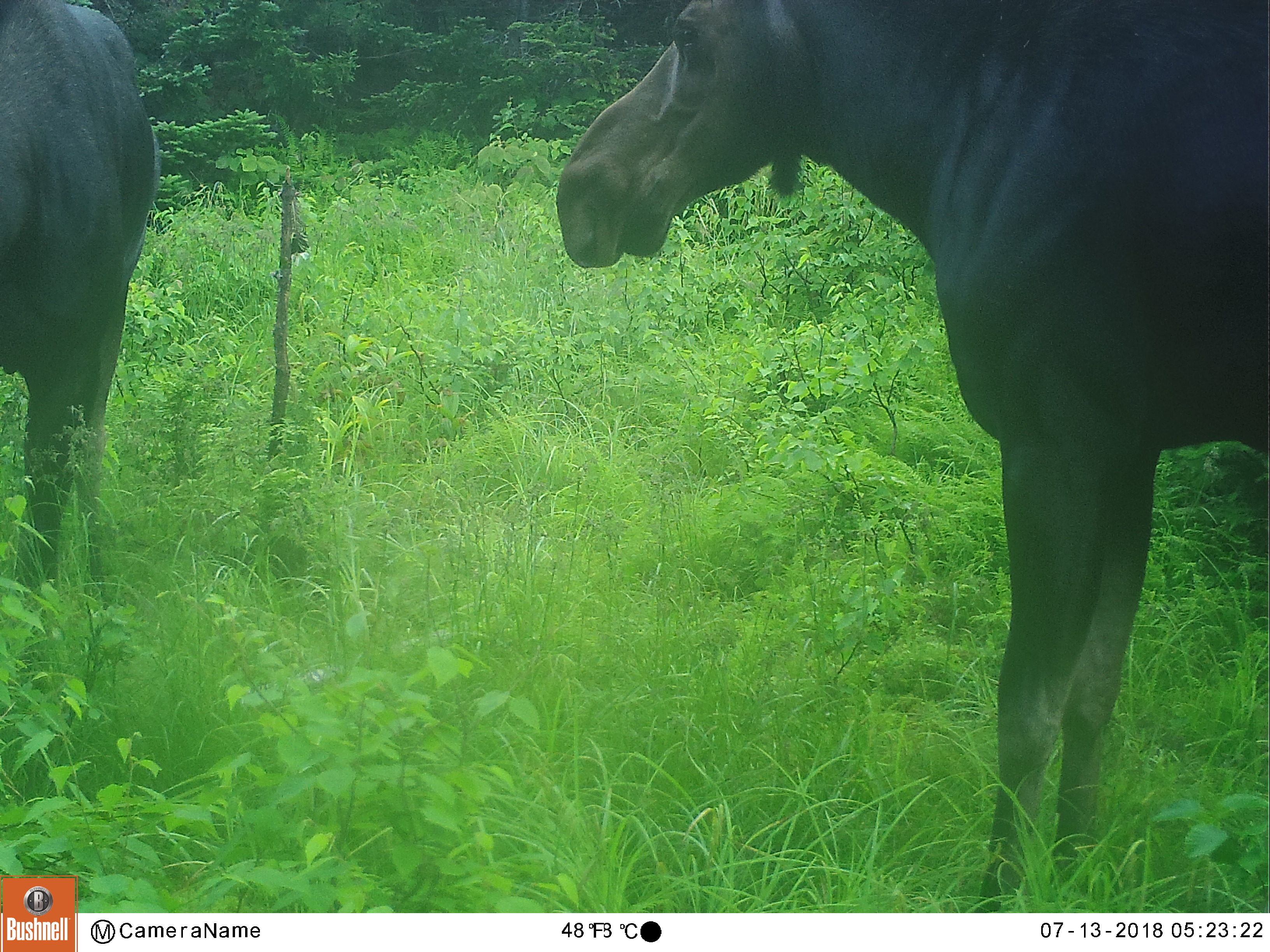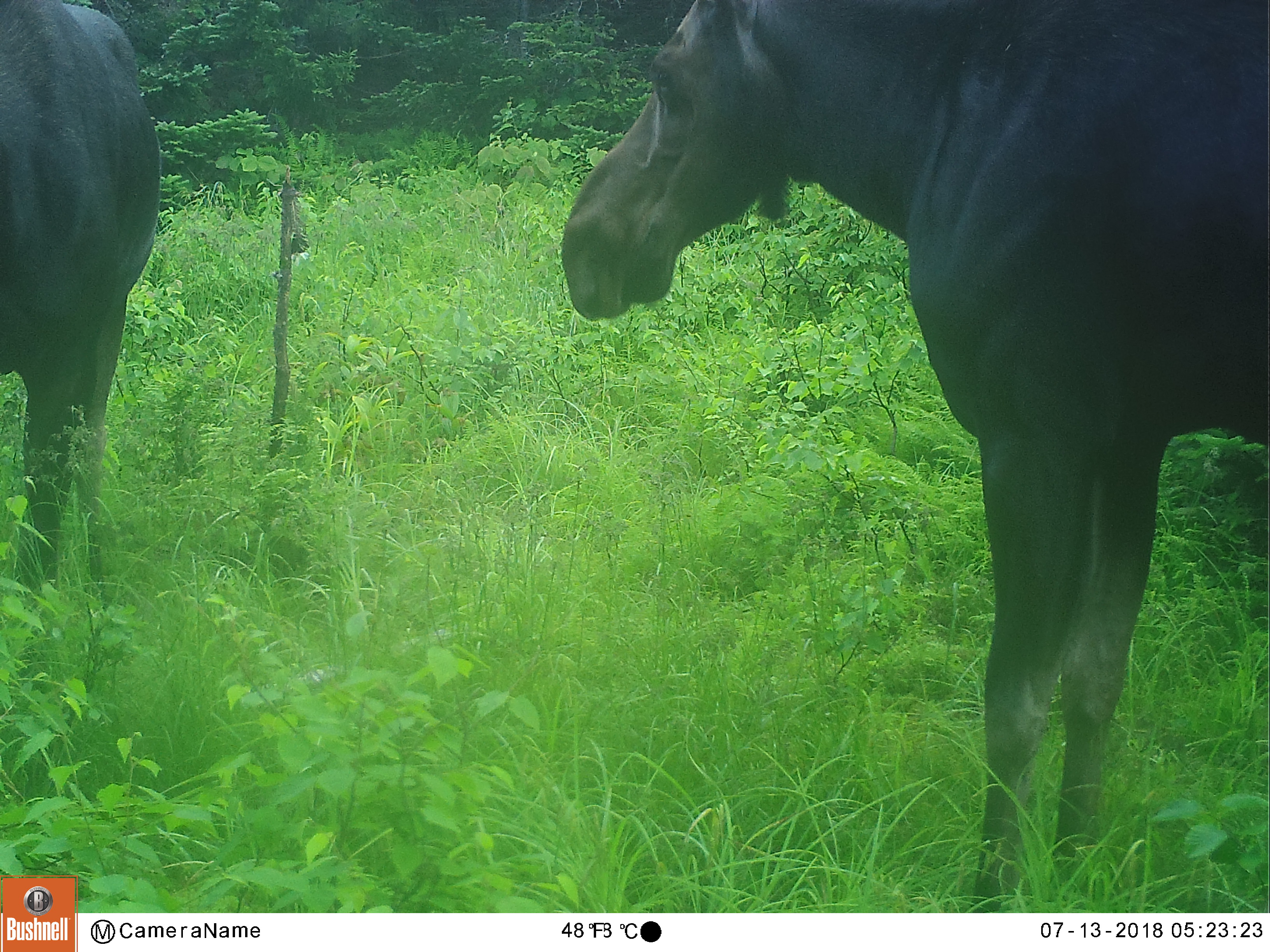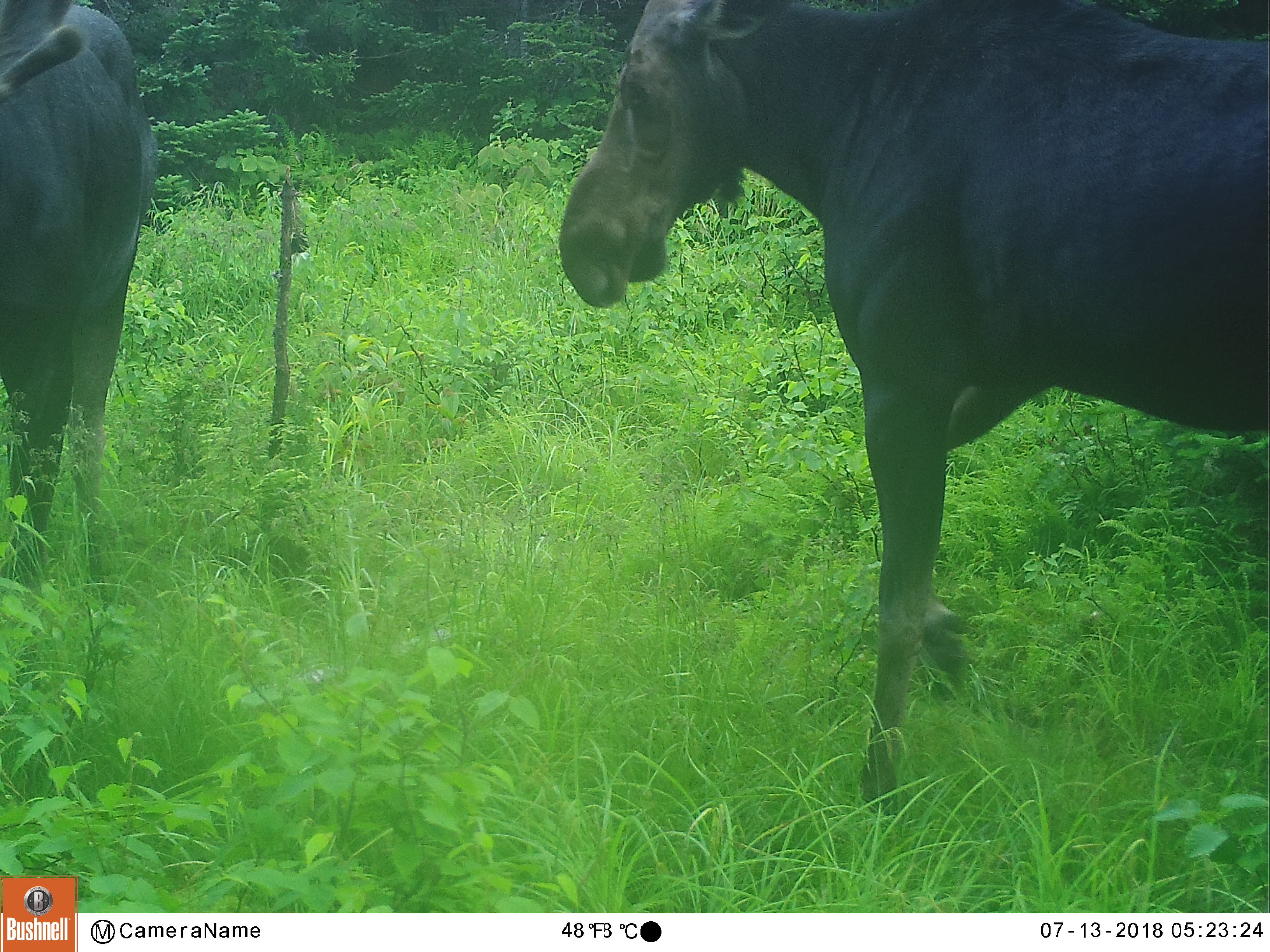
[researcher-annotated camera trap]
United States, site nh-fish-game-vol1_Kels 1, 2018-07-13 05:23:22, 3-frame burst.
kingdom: Animalia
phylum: Chordata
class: Mammalia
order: Artiodactyla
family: Cervidae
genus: Alces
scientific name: Alces alces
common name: moose